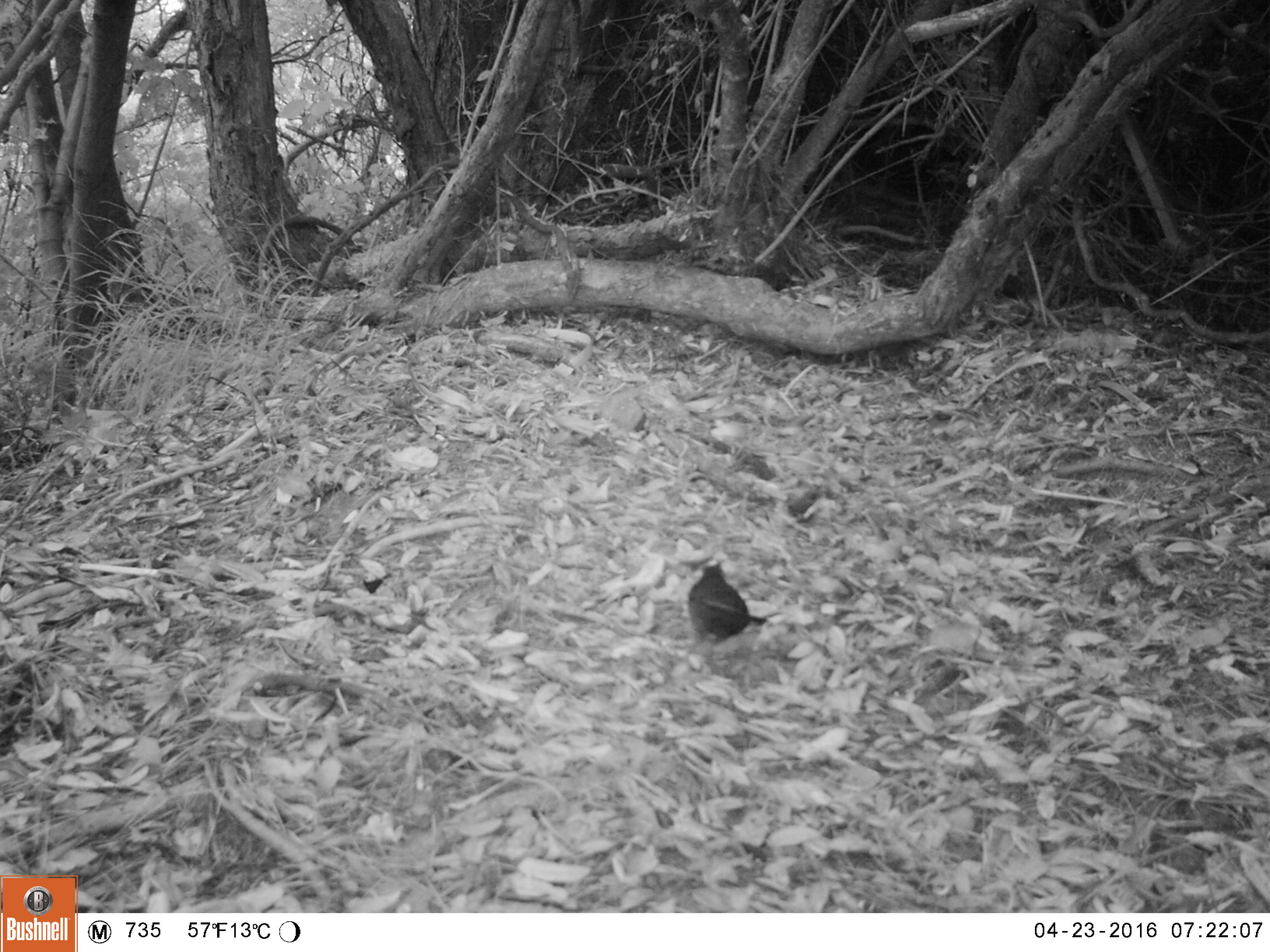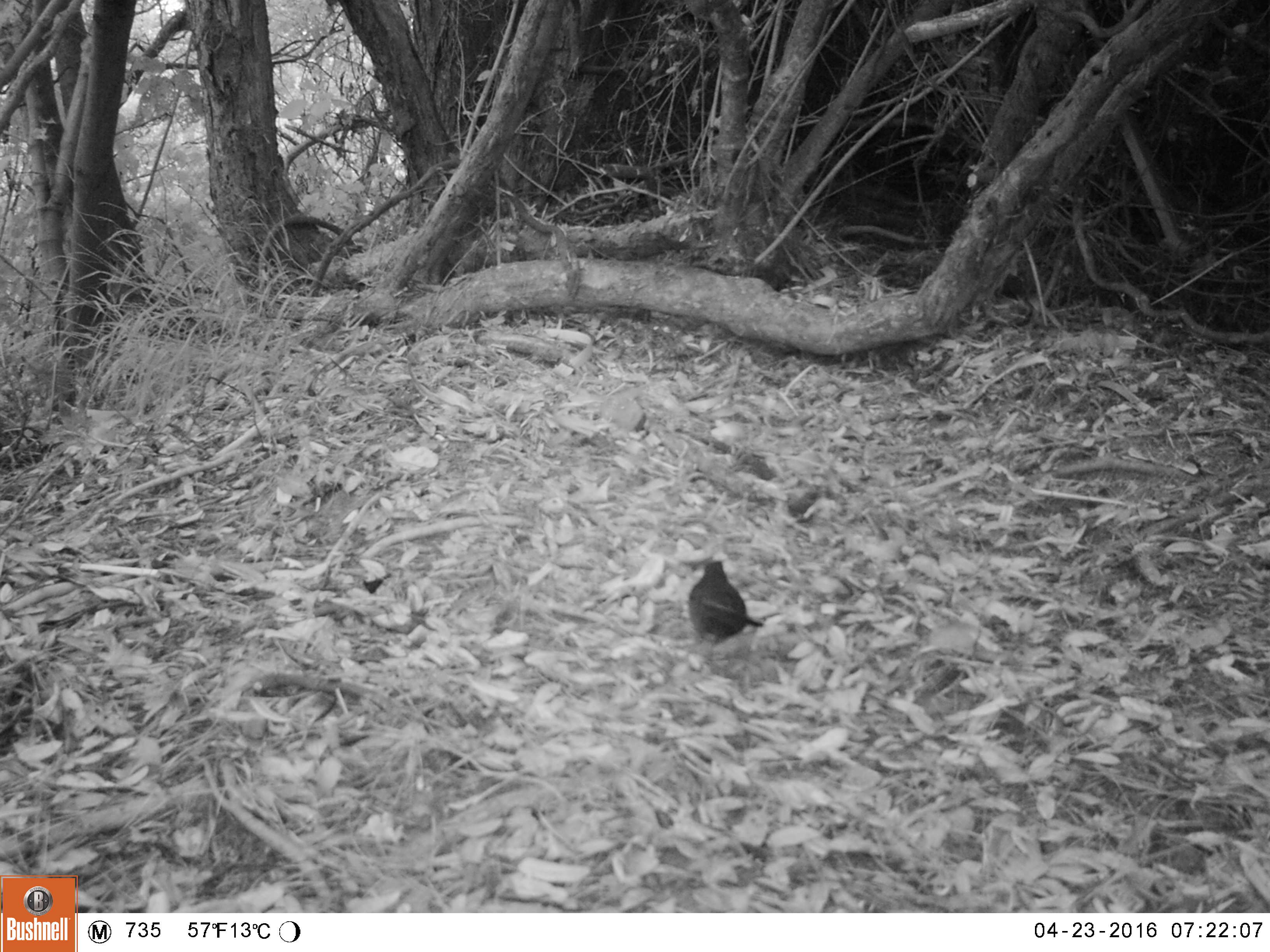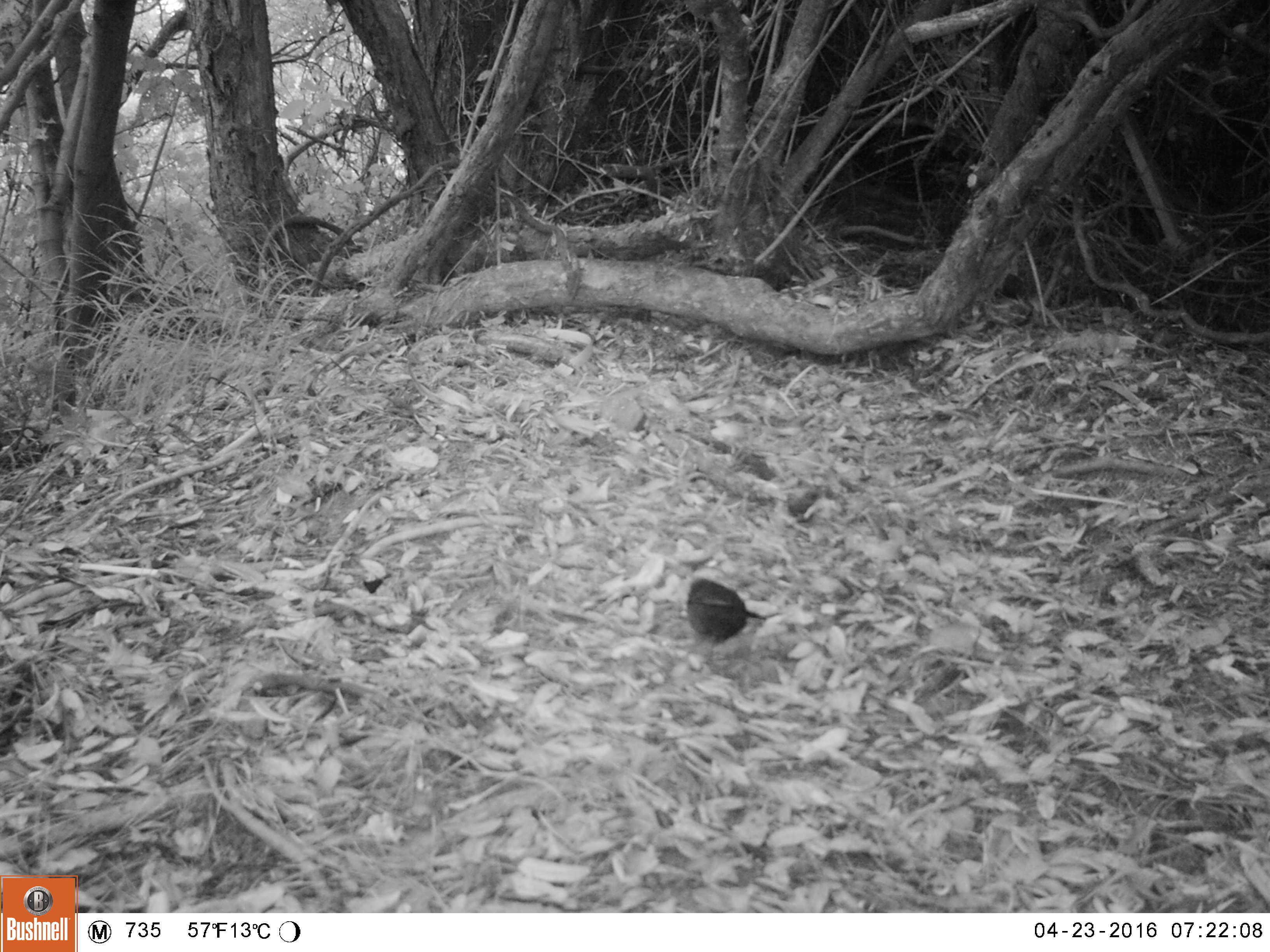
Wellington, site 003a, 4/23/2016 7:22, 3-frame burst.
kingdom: Animalia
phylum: Chordata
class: Aves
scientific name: Aves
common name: bird